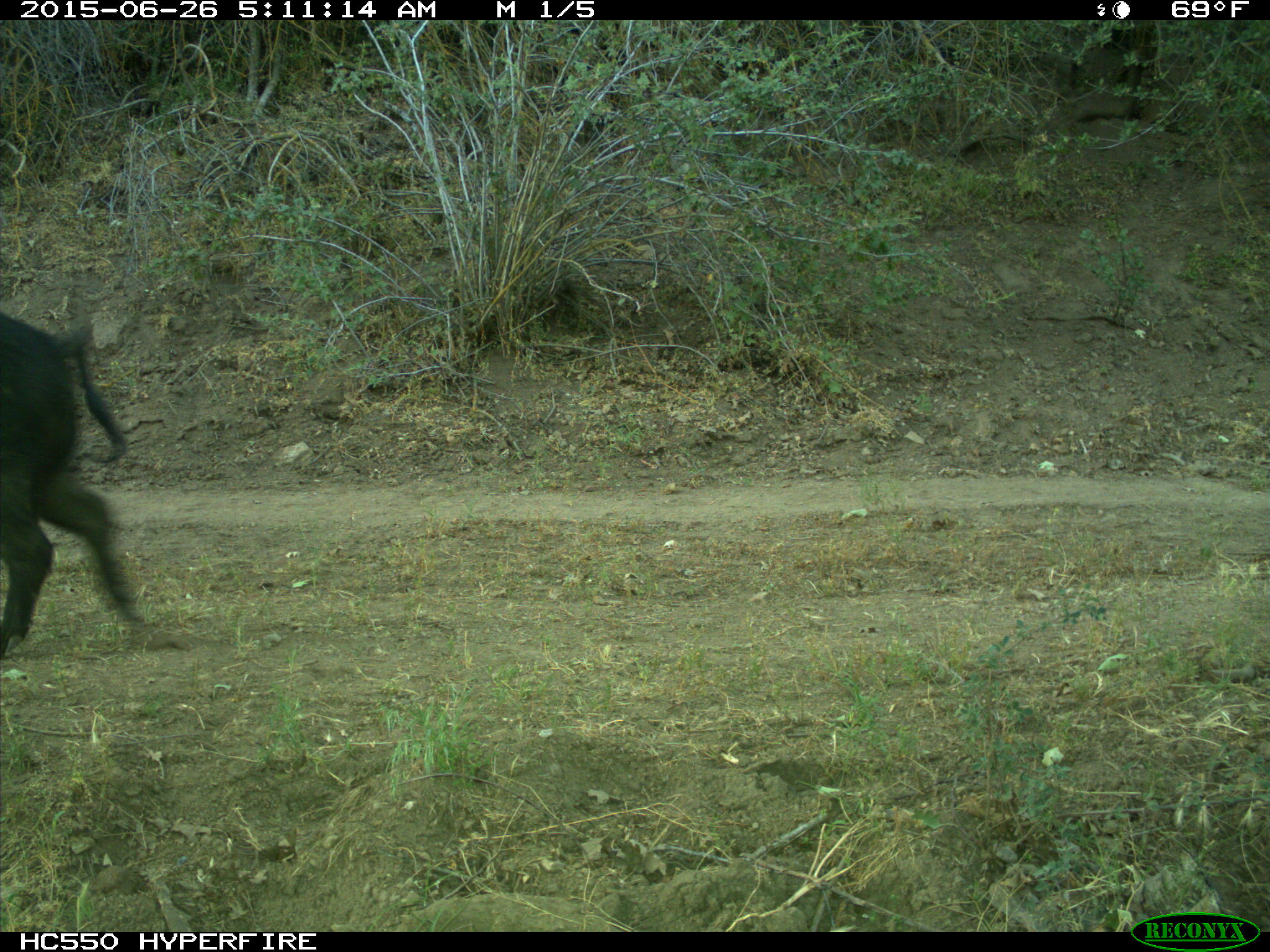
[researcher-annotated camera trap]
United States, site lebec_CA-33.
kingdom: Animalia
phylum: Chordata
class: Mammalia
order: Artiodactyla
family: Suidae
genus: Sus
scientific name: Sus scrofa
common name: wild boar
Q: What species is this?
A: Sus scrofa (wild boar).